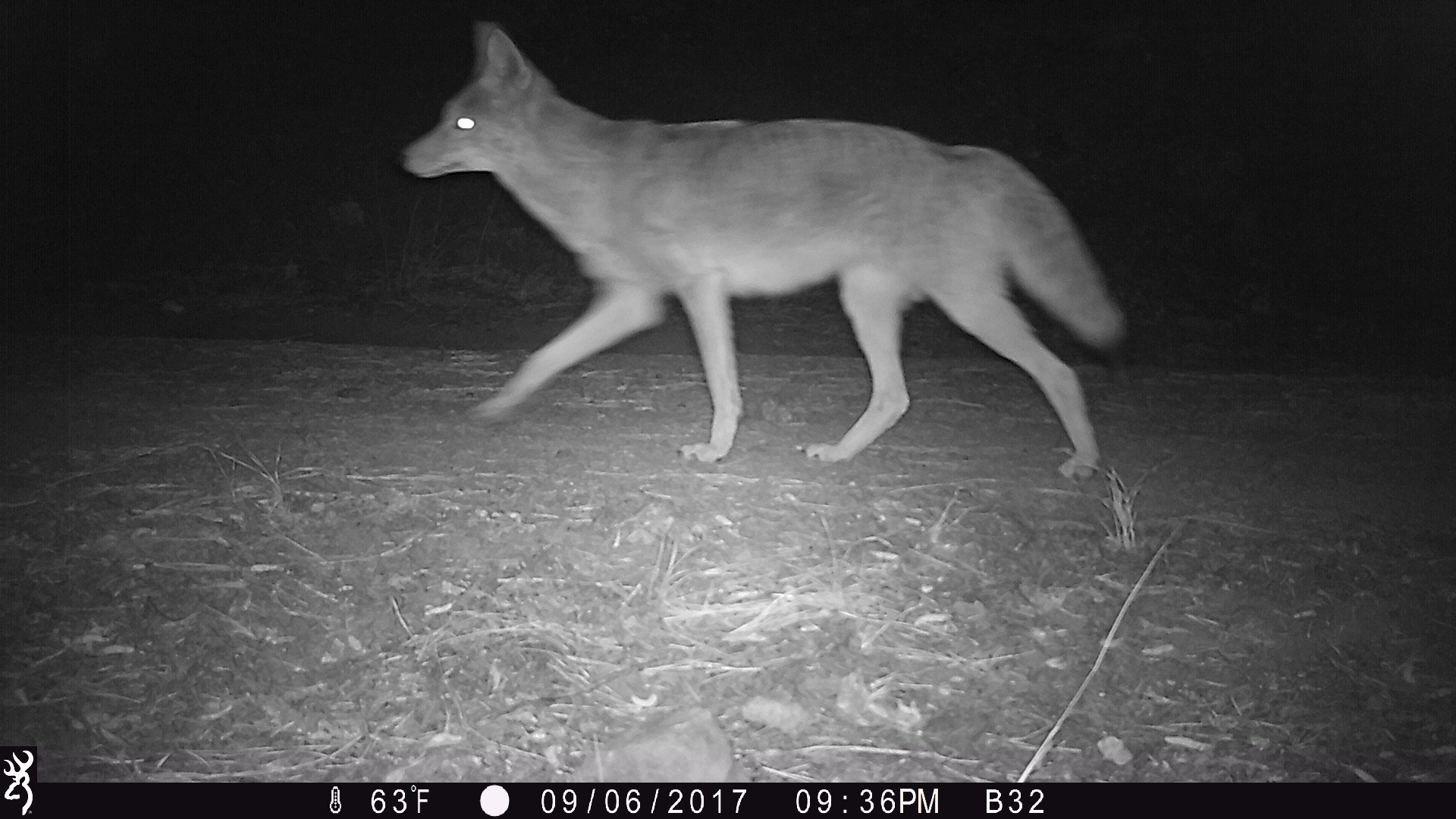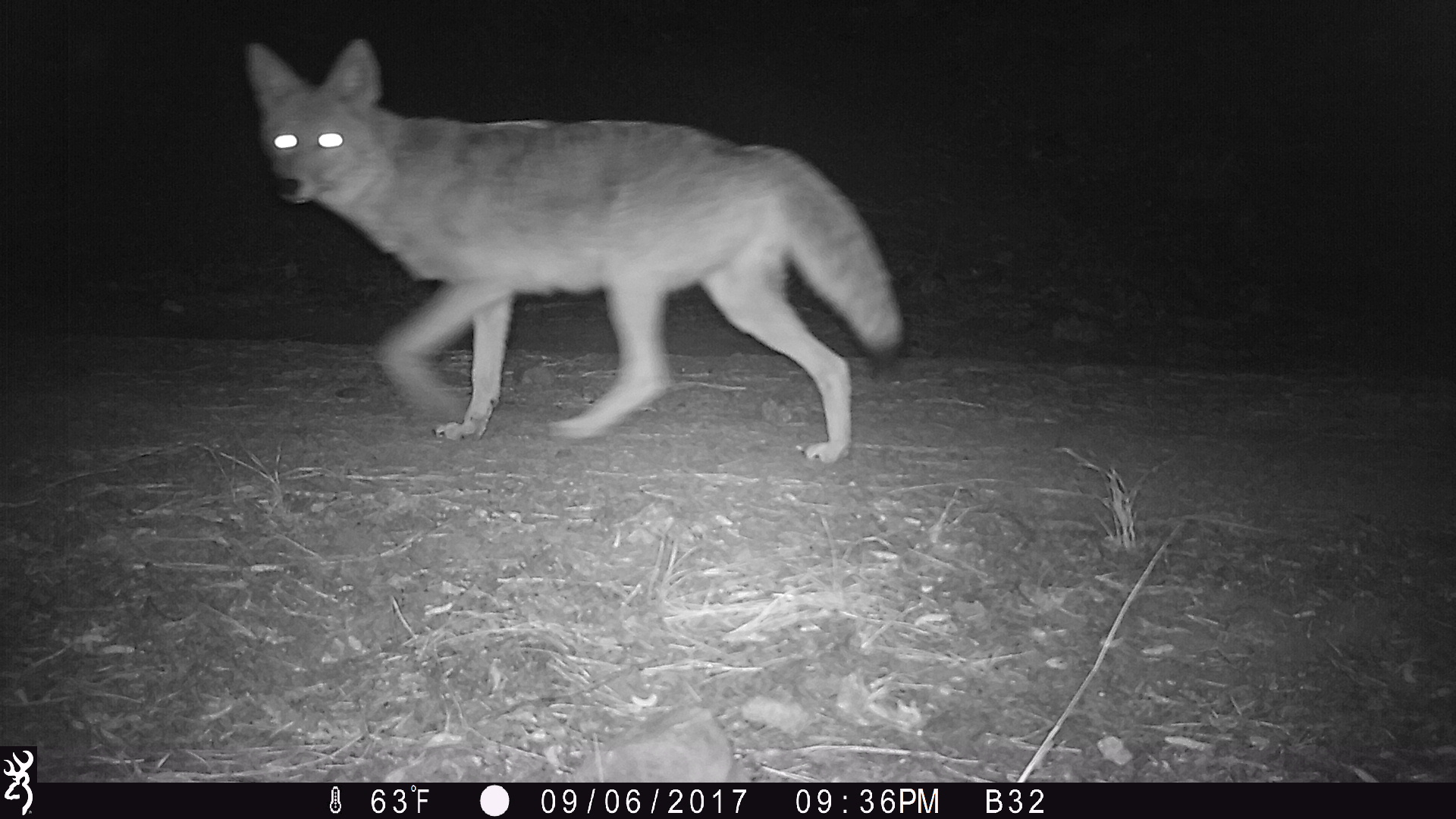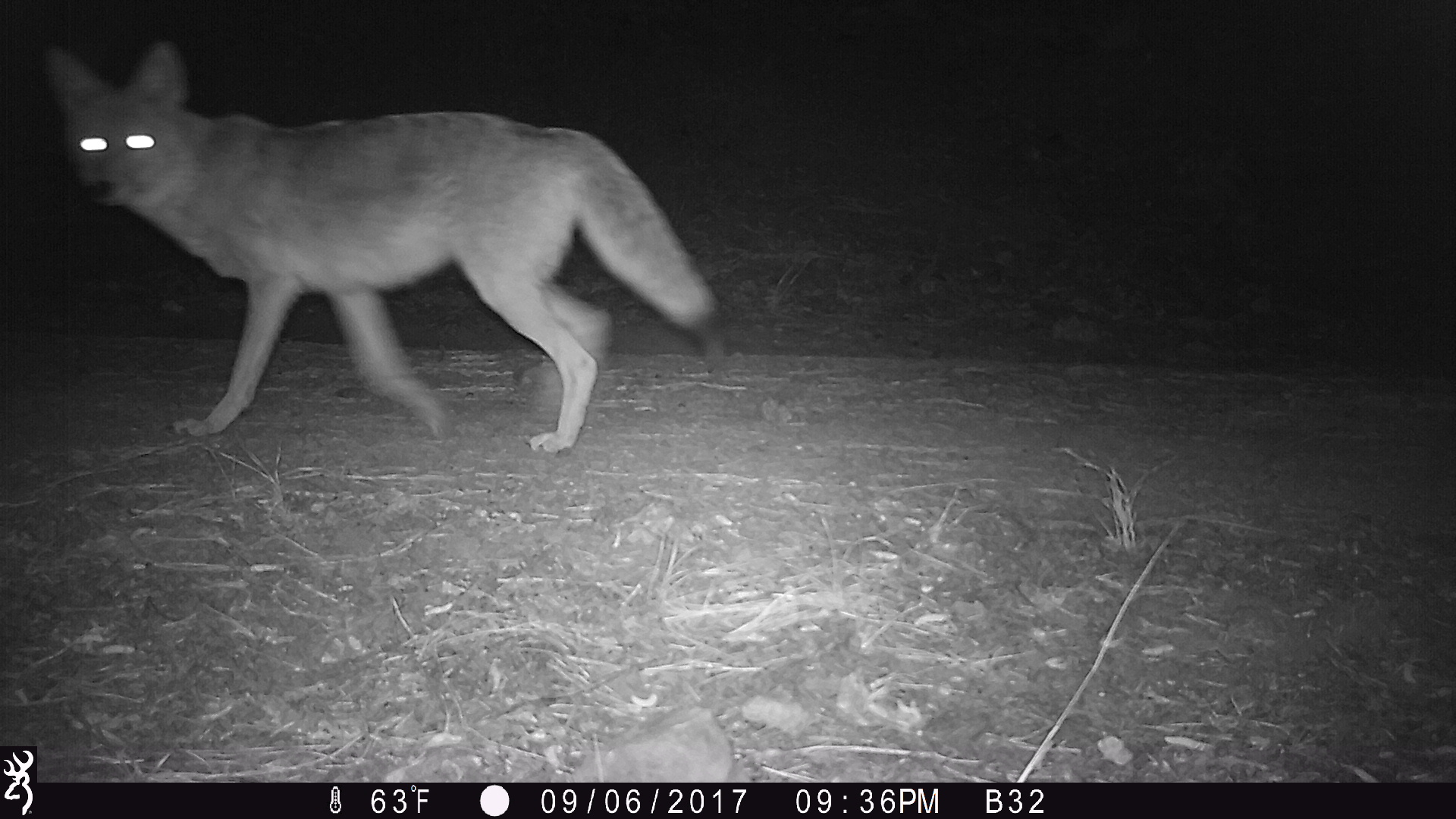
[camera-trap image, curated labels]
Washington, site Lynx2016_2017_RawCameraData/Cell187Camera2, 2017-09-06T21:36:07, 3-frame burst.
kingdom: Animalia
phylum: Chordata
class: Mammalia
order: Carnivora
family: Canidae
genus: Canis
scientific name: Canis latrans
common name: coyote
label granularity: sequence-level